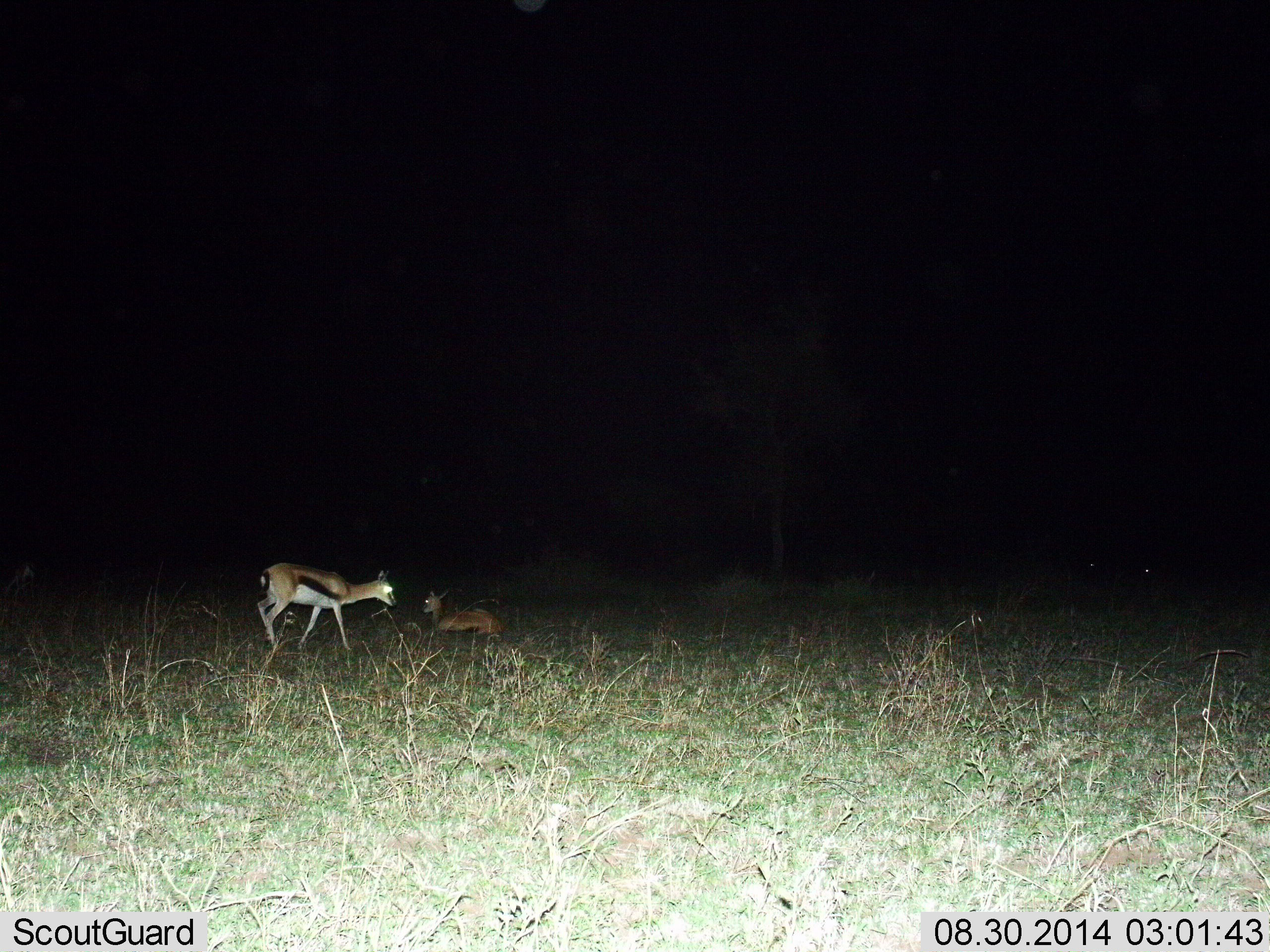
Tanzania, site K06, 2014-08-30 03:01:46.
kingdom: Animalia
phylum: Chordata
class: Mammalia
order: Artiodactyla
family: Bovidae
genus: Eudorcas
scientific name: Eudorcas thomsonii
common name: thomson's gazelle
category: gazellethomsons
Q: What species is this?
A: Gazellethomsons (thomson's gazelle) (Eudorcas thomsonii).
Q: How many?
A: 2.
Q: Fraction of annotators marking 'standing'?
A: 42%.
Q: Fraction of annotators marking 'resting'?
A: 67%.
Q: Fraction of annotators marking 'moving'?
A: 58%.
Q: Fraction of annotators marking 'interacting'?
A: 0%.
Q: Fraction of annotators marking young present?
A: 42%.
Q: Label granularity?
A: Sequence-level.